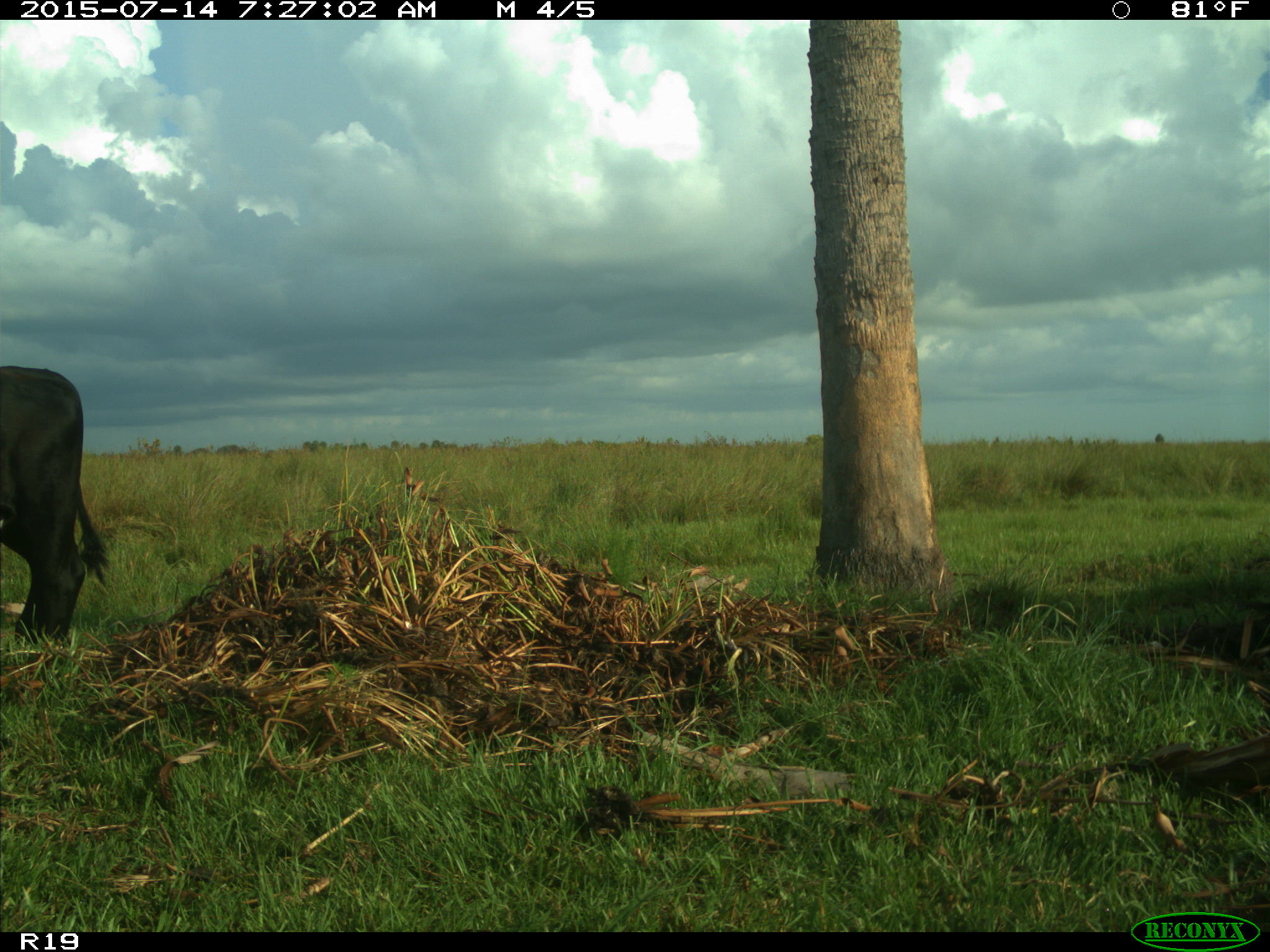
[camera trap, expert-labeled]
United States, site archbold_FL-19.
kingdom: Animalia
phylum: Chordata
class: Mammalia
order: Artiodactyla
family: Bovidae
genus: Bos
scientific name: Bos taurus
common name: domestic cow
Bos taurus (domestic cow).